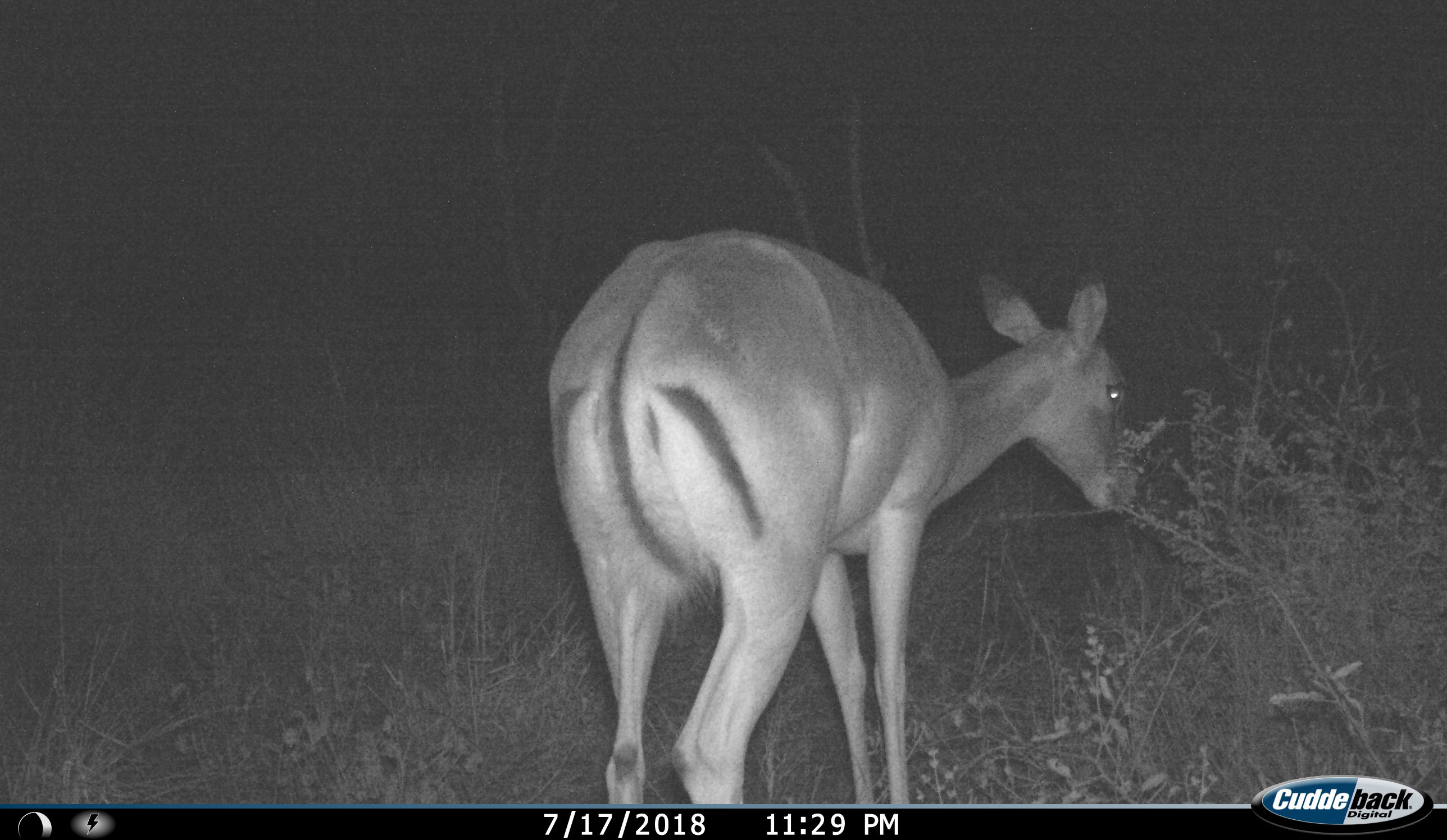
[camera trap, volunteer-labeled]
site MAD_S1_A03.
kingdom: Animalia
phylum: Chordata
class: Mammalia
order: Artiodactyla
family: Bovidae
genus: Aepyceros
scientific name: Aepyceros melampus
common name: impala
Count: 1.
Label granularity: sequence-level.